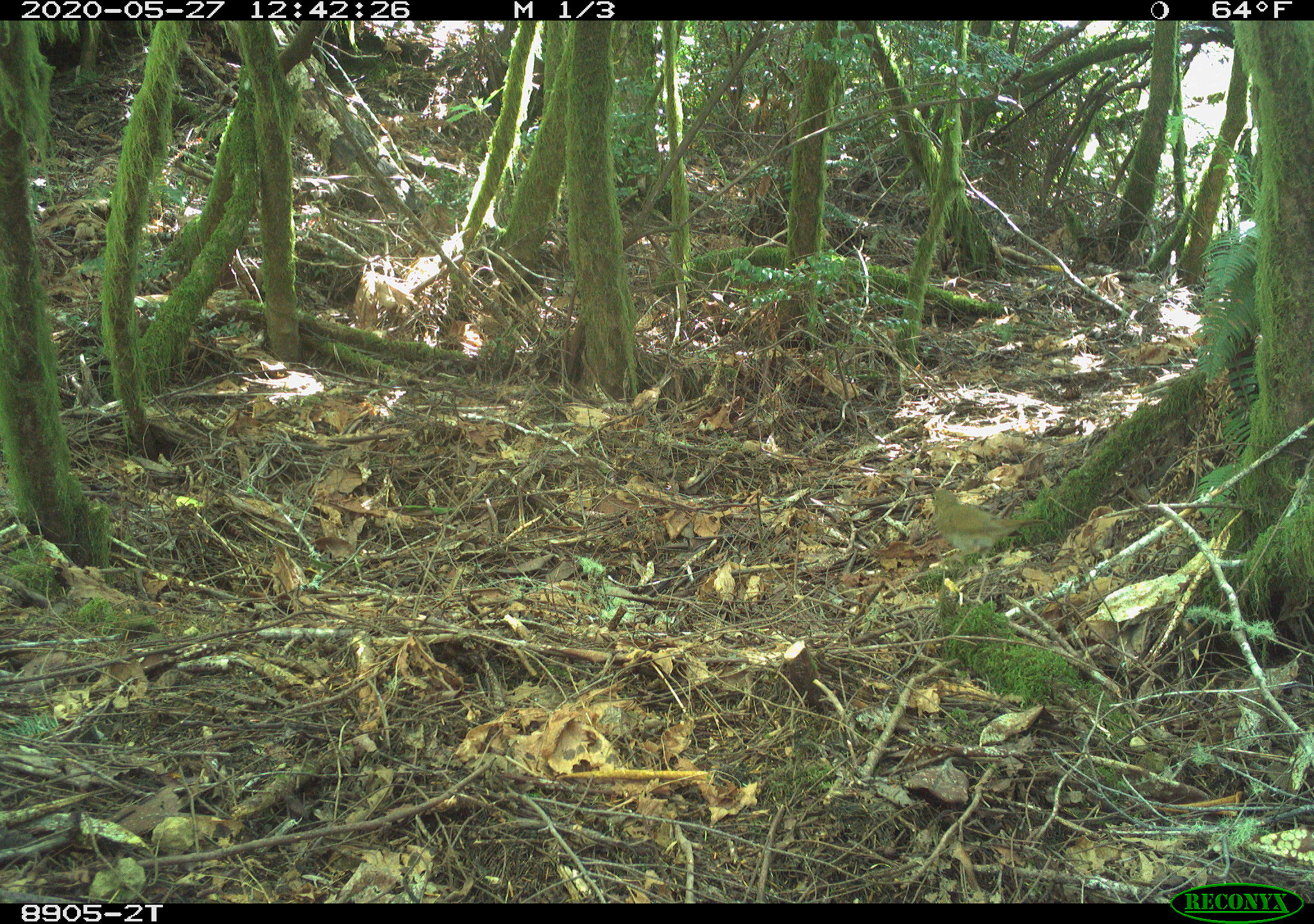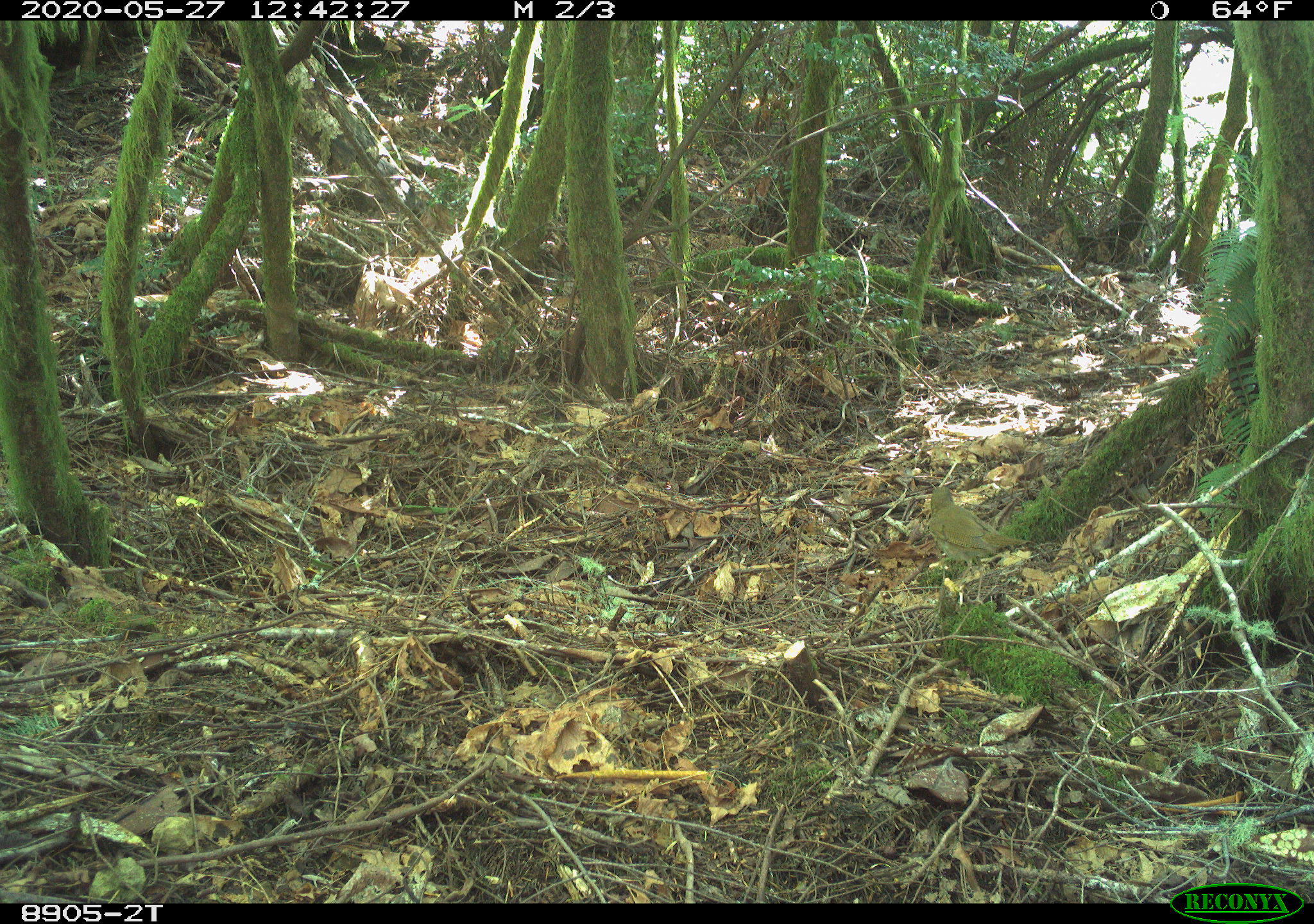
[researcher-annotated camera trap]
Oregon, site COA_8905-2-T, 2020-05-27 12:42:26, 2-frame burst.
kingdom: Animalia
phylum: Chordata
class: Aves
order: Passeriformes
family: Turdidae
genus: Catharus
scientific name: Catharus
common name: brown thrushes and nightingale-thrushes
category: catharus species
Catharus species (brown thrushes and nightingale-thrushes) (Catharus).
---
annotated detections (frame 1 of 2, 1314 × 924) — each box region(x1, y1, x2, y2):
catharus species: region(920, 483, 1059, 618)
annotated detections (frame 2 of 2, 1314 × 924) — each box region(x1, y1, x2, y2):
catharus species: region(920, 478, 1040, 609)